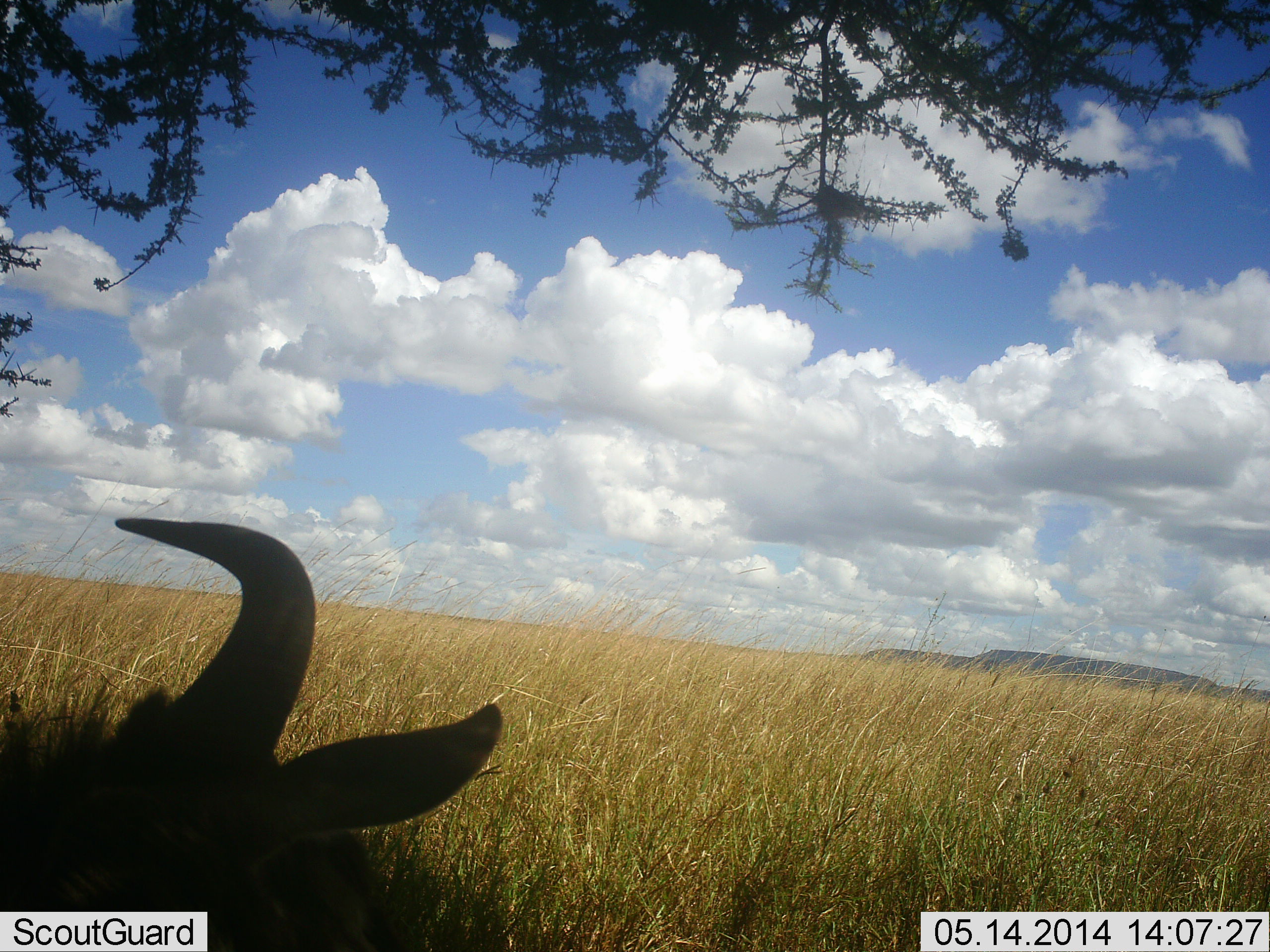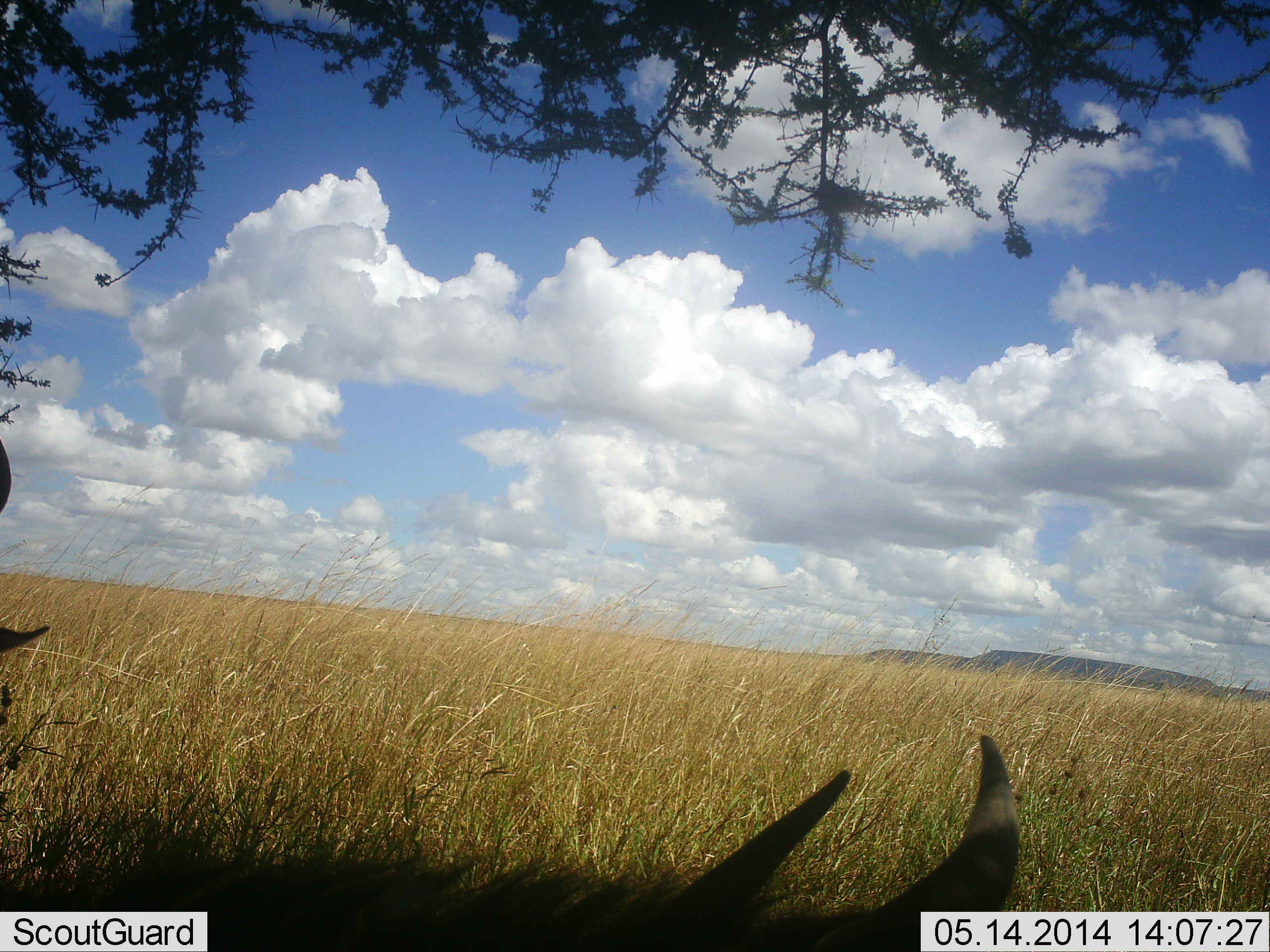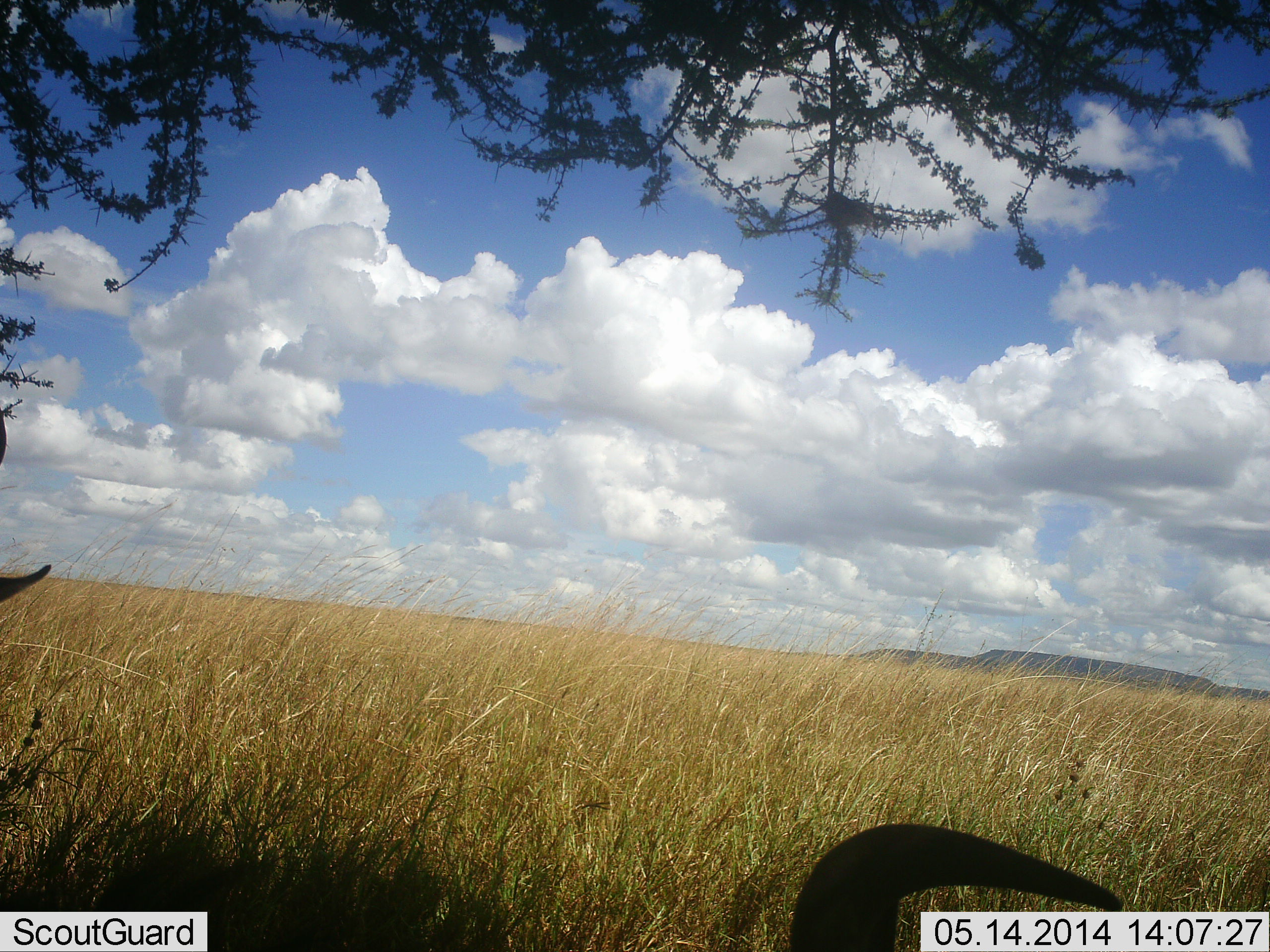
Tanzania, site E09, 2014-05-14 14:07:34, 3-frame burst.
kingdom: Animalia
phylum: Chordata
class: Mammalia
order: Artiodactyla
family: Bovidae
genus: Connochaetes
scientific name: Connochaetes taurinus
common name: blue wildebeest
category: wildebeest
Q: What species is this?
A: Wildebeest (blue wildebeest) (Connochaetes taurinus).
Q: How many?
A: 2.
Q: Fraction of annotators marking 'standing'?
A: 30%.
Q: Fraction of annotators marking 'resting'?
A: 50%.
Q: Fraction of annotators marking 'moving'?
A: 20%.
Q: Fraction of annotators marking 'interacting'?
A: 0%.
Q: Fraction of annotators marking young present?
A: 0%.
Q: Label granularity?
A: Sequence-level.